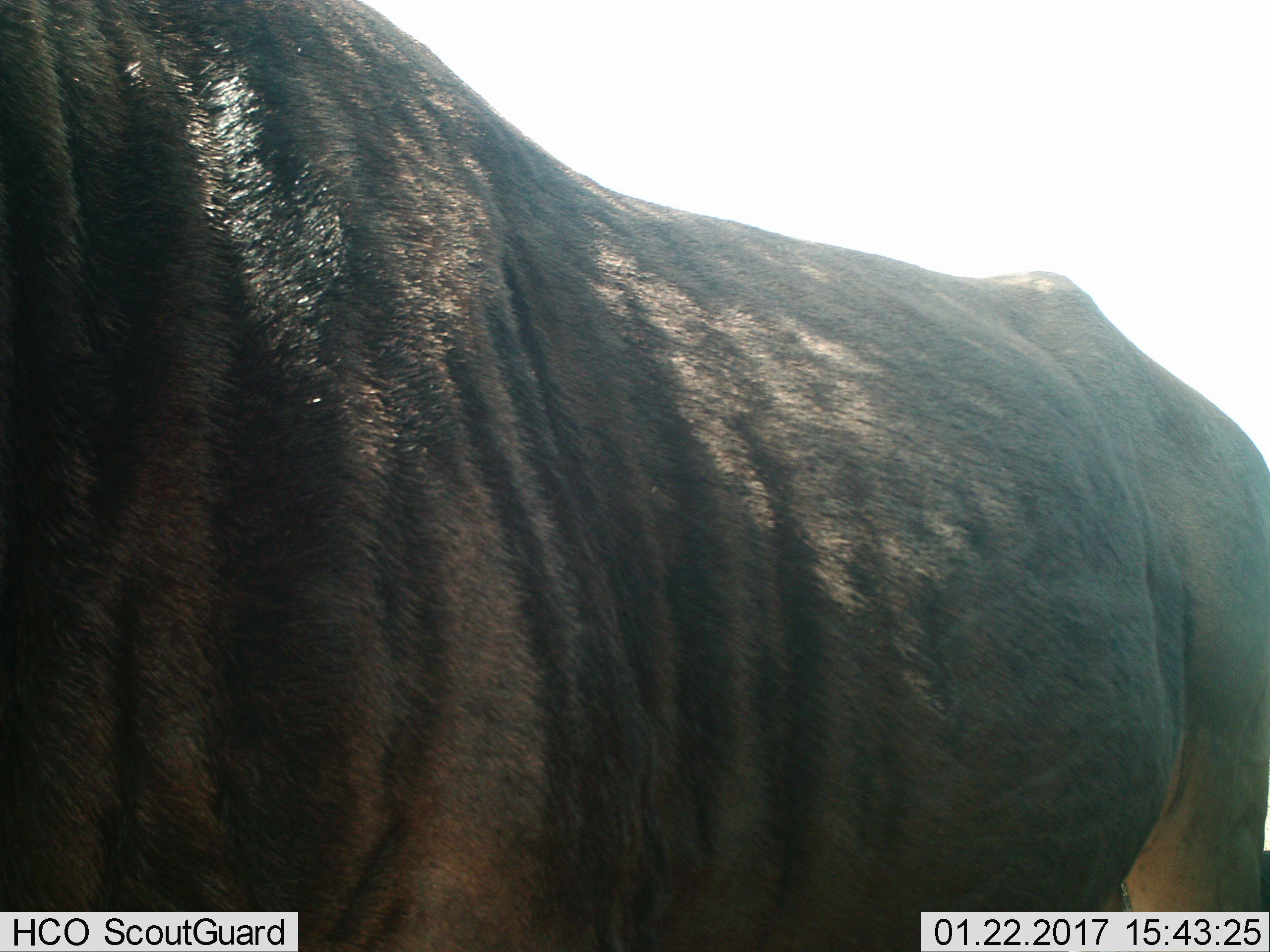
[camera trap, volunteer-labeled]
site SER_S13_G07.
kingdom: Animalia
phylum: Chordata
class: Mammalia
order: Artiodactyla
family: Bovidae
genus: Connochaetes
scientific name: Connochaetes taurinus taurinus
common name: blue wildebeest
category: wildebeestblue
Wildebeestblue (blue wildebeest) (Connochaetes taurinus taurinus), count 1. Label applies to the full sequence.